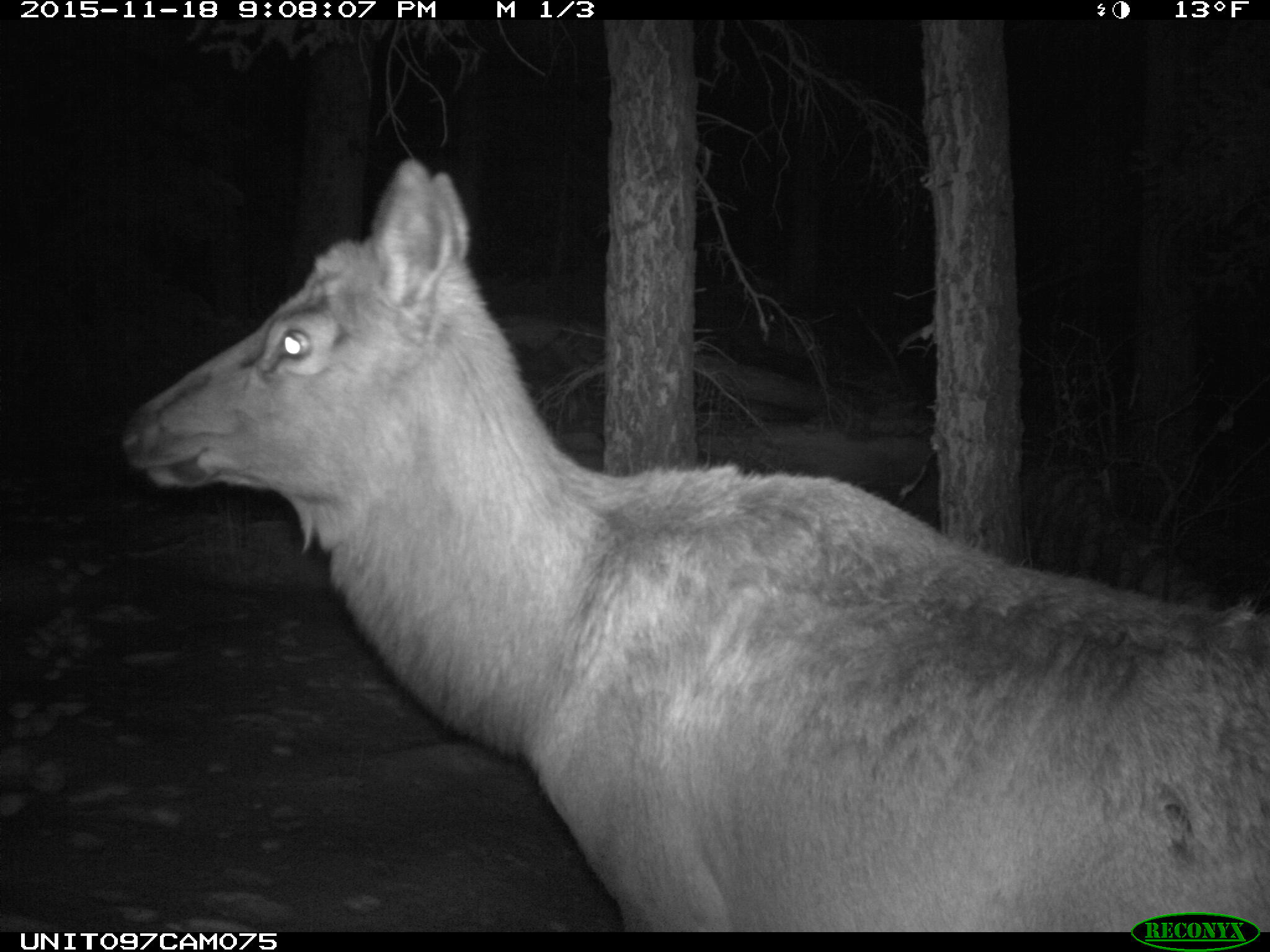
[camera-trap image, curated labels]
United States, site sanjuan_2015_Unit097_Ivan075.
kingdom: Animalia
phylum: Chordata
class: Mammalia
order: Artiodactyla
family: Cervidae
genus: Cervus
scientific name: Cervus elaphus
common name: red deer